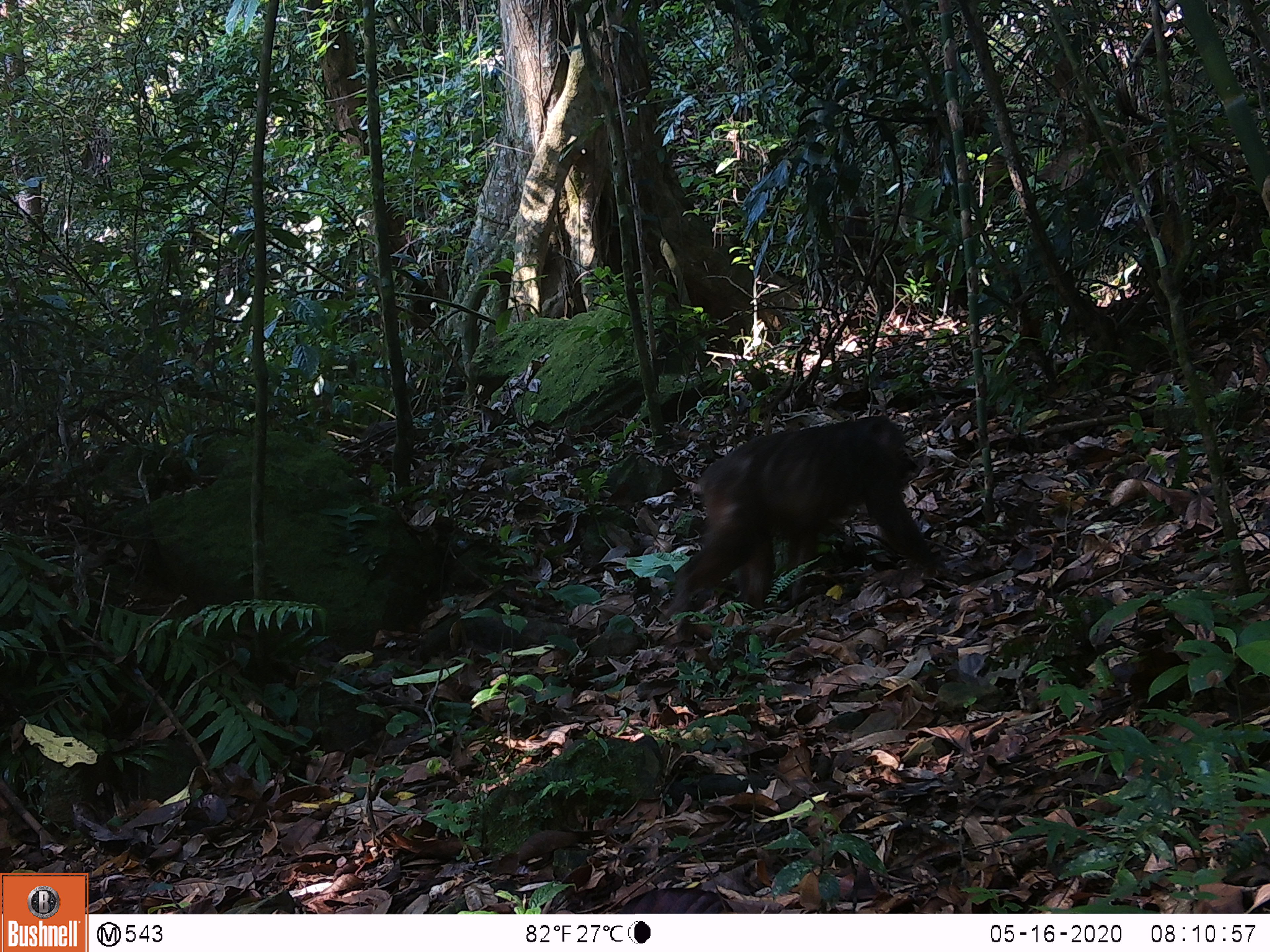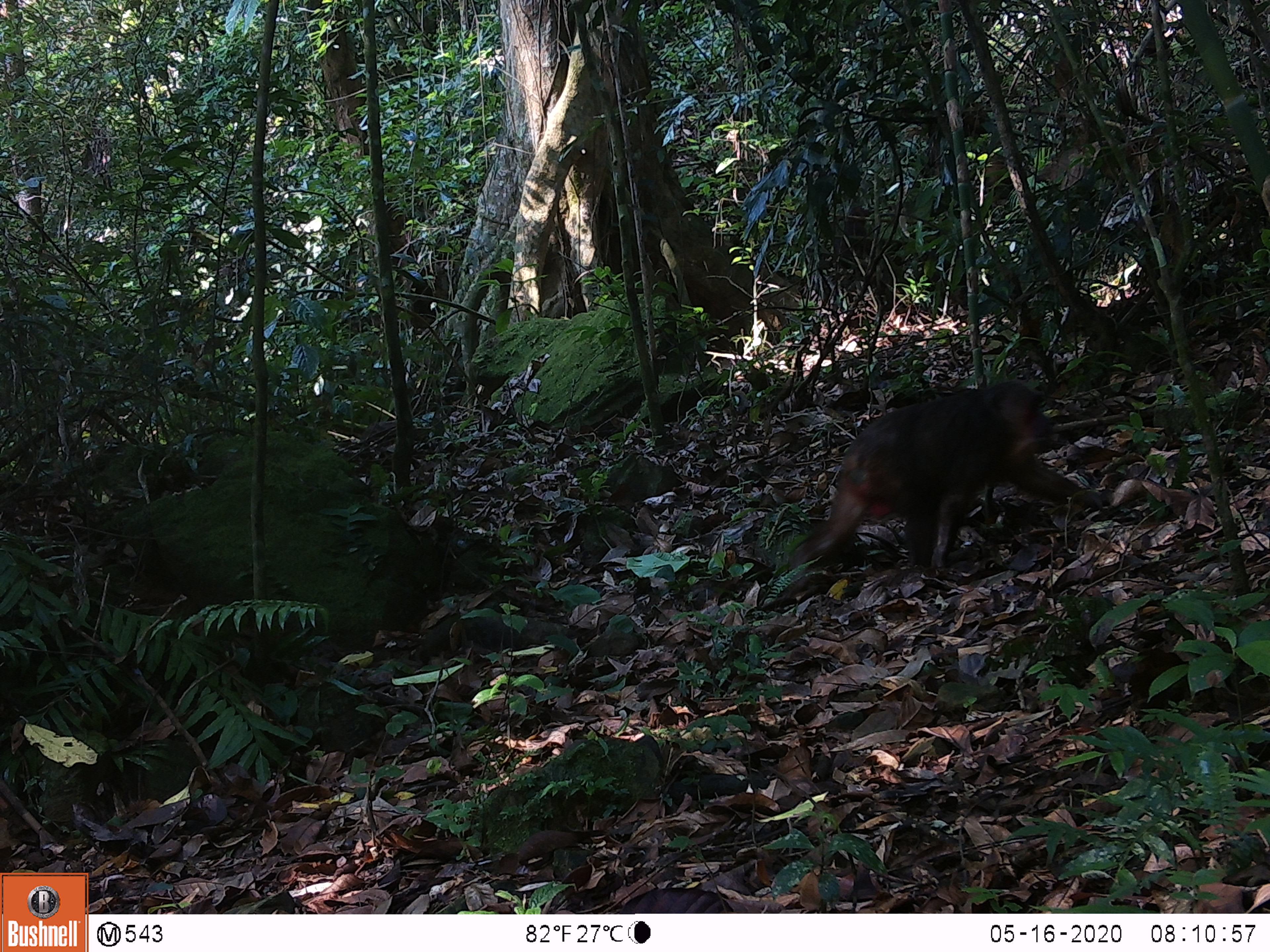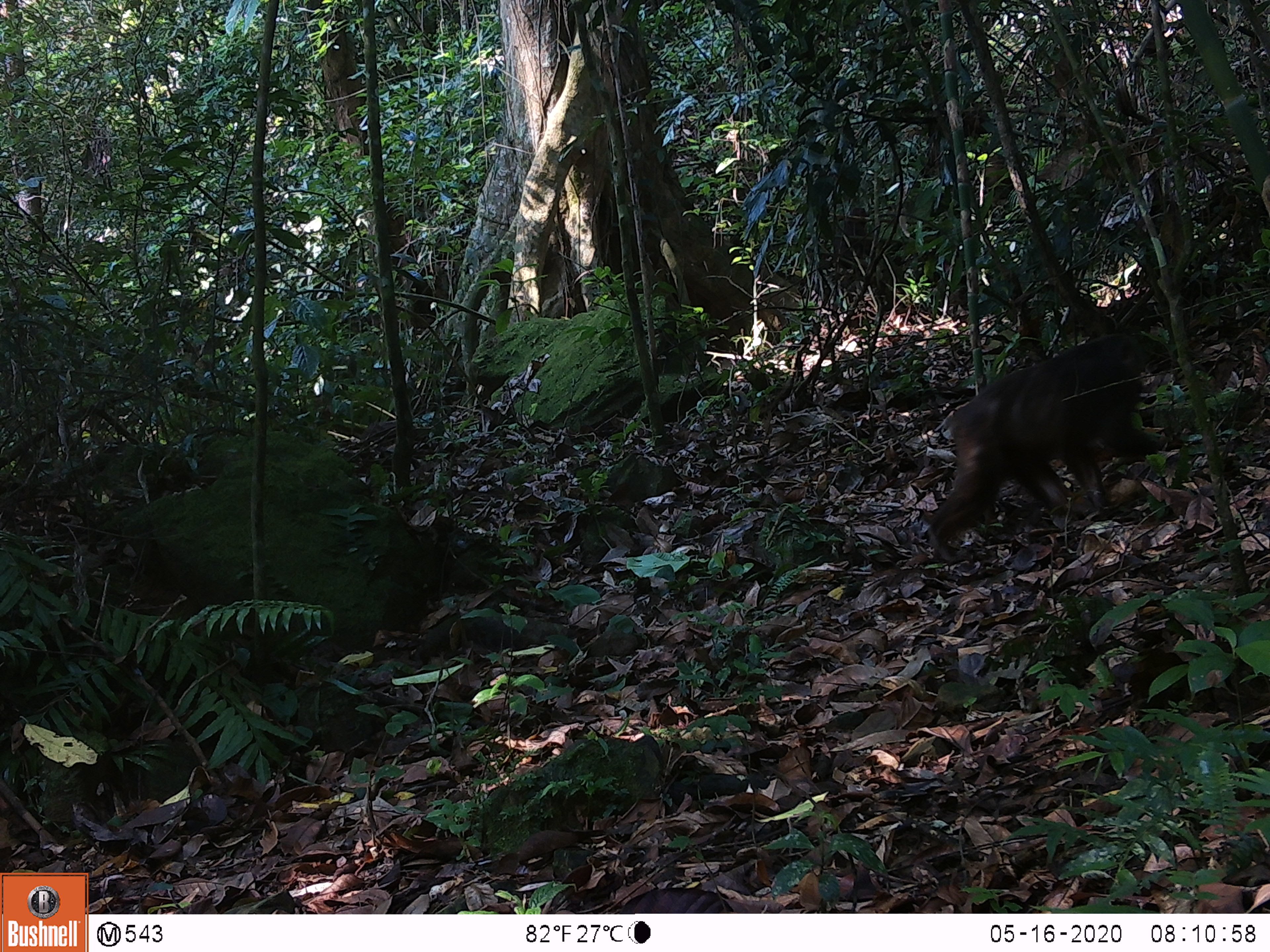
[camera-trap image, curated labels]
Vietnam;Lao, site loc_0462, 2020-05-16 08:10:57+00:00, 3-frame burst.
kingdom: Animalia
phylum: Chordata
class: Mammalia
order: Primates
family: Cercopithecidae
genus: Macaca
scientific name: Macaca arctoides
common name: stump-tailed macaque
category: stump tailed macaque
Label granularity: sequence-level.